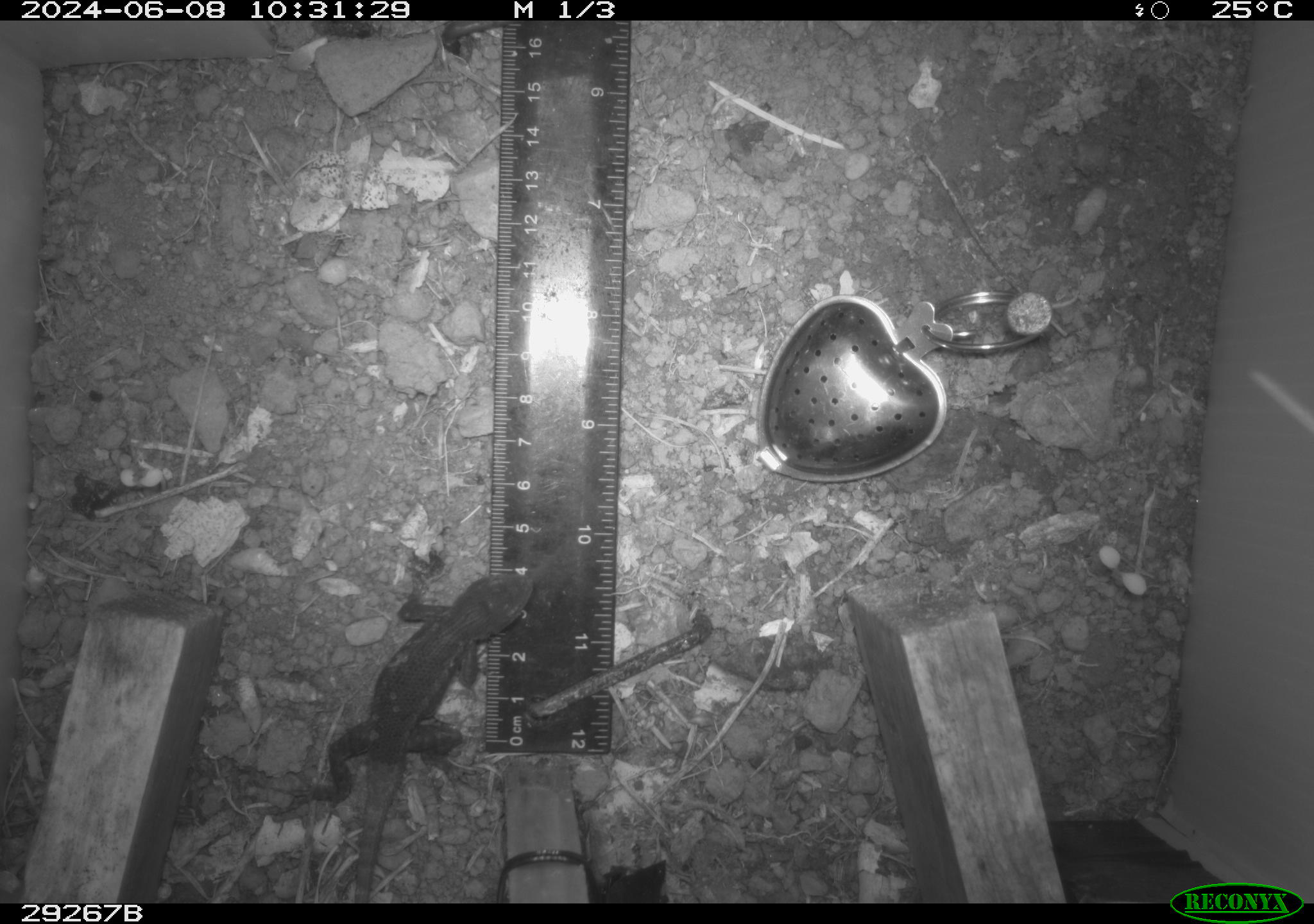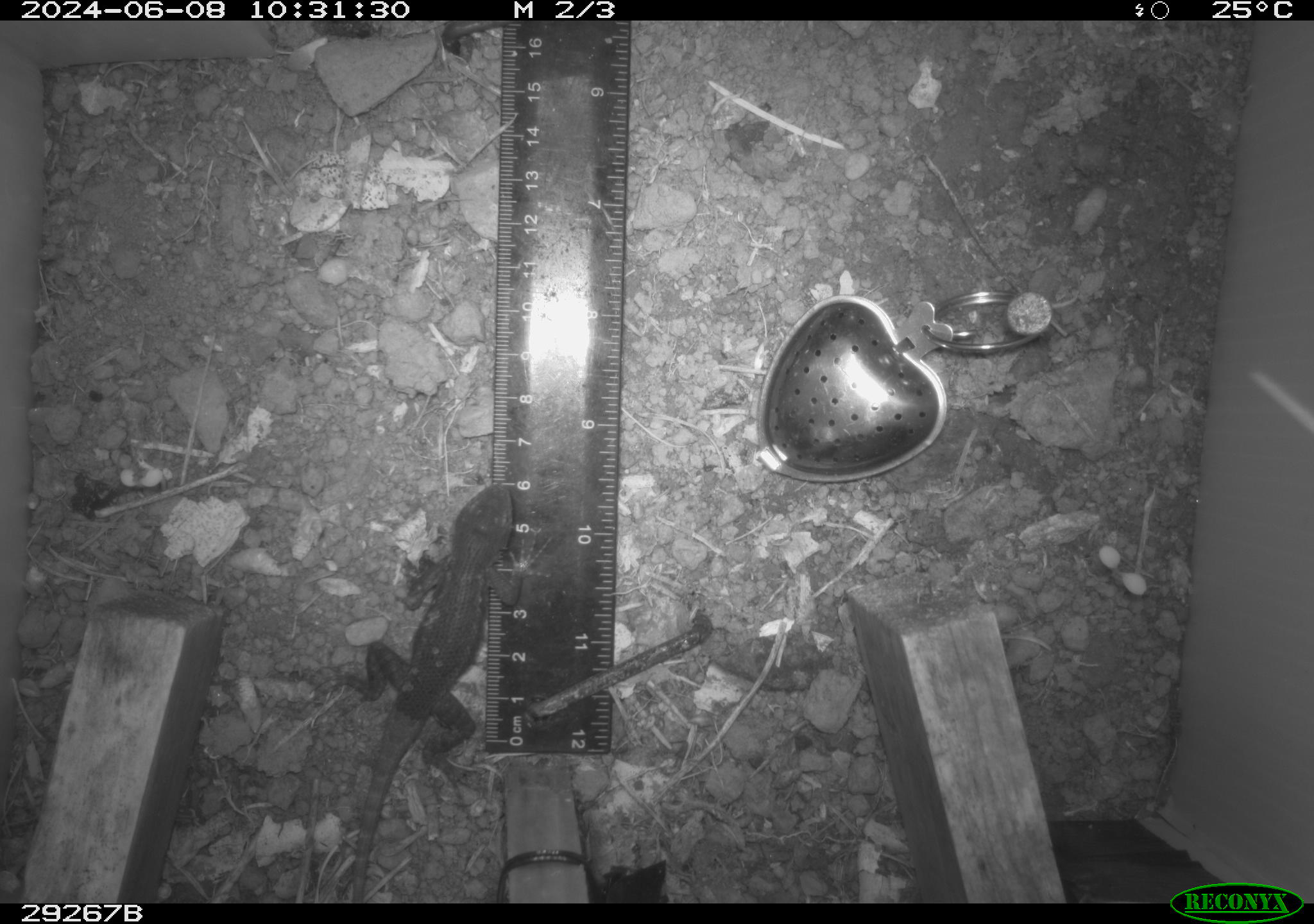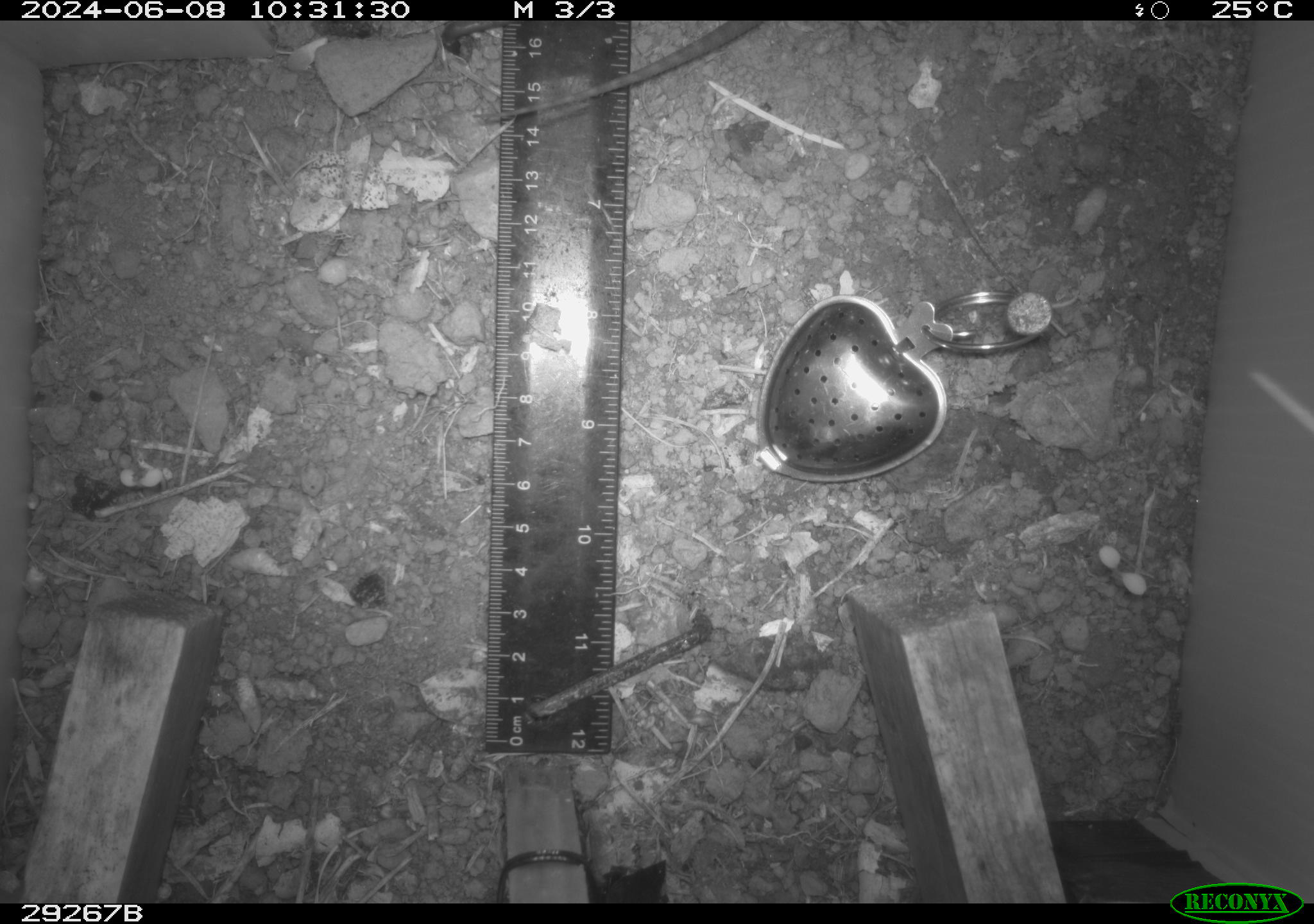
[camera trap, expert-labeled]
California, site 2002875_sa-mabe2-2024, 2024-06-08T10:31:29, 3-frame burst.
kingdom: Animalia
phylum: Chordata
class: Reptilia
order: Squamata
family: Phrynosomatidae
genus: Sceloporus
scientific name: Sceloporus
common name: spiny lizards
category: sceloporus species